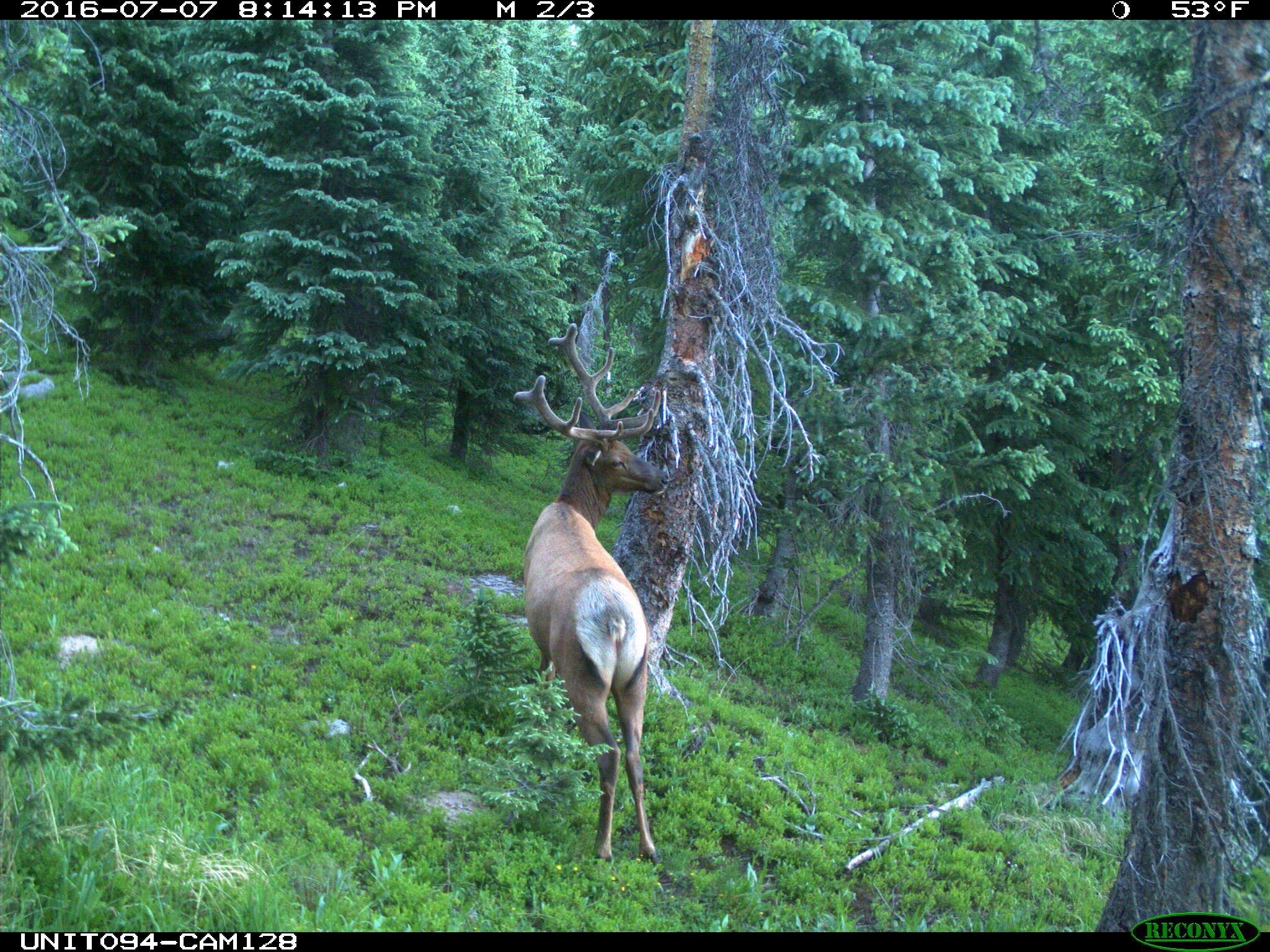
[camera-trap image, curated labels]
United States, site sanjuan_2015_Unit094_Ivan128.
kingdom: Animalia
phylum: Chordata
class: Mammalia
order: Artiodactyla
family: Cervidae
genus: Cervus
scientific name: Cervus elaphus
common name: red deer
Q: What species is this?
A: Cervus elaphus (red deer).